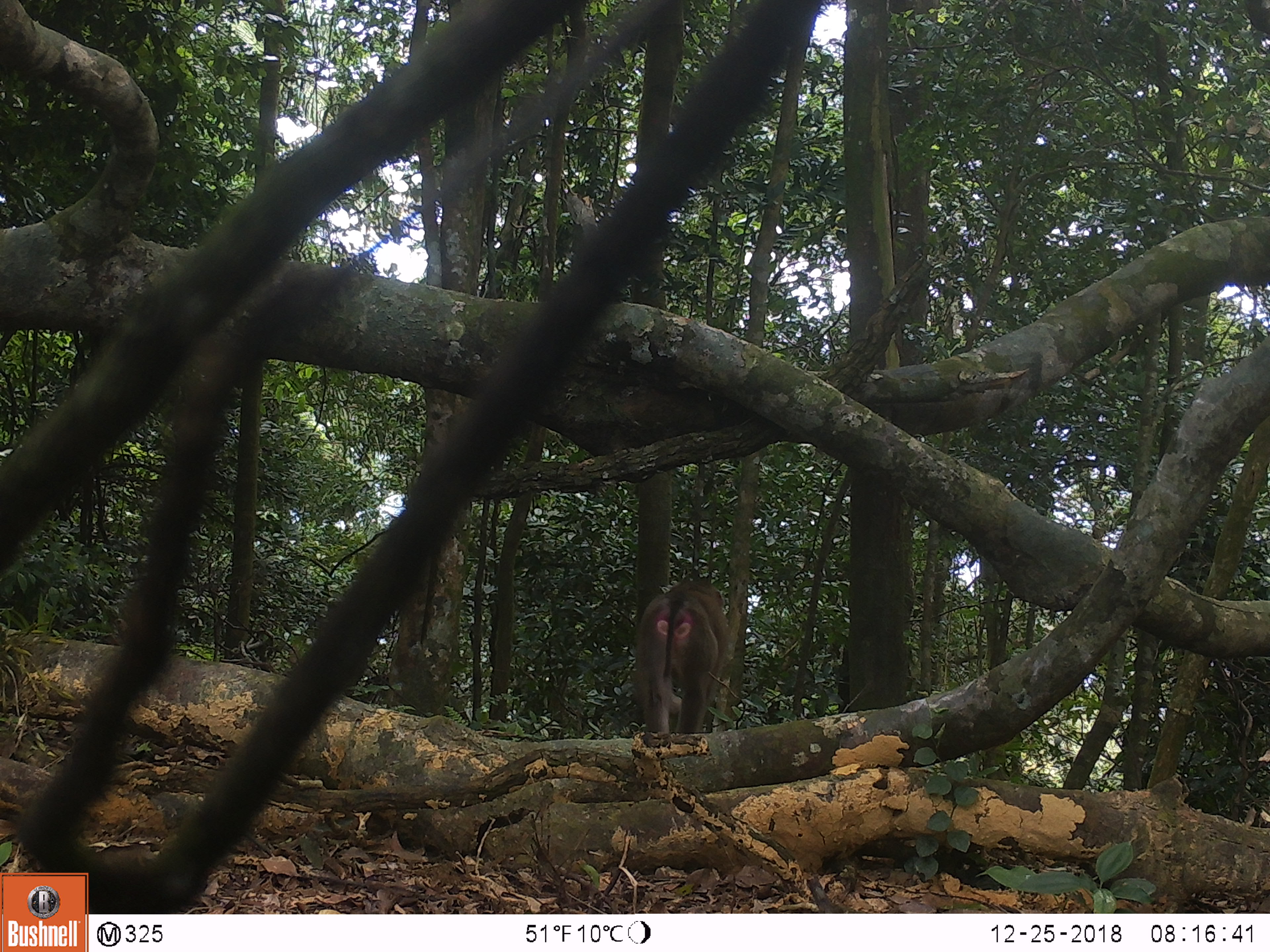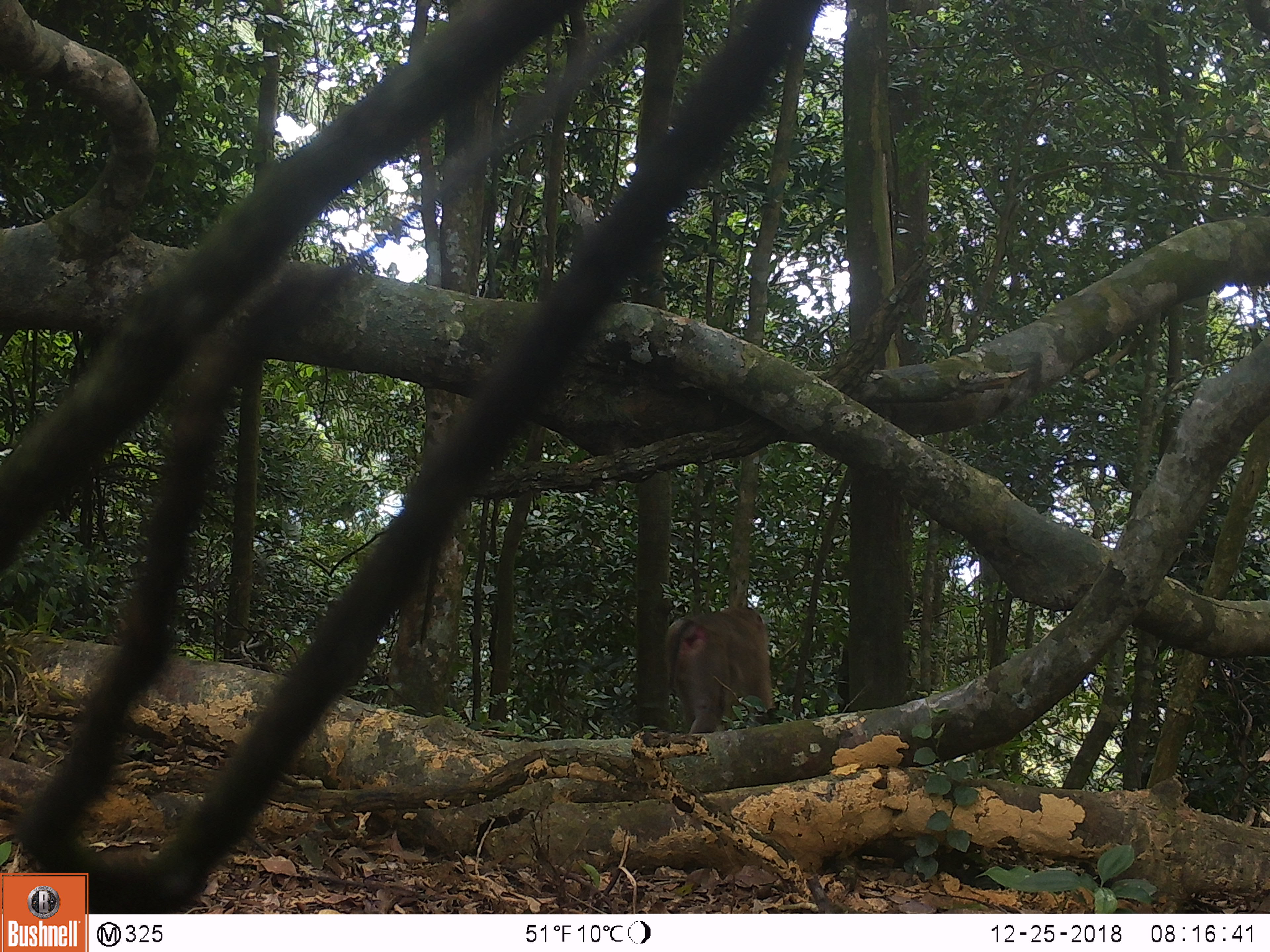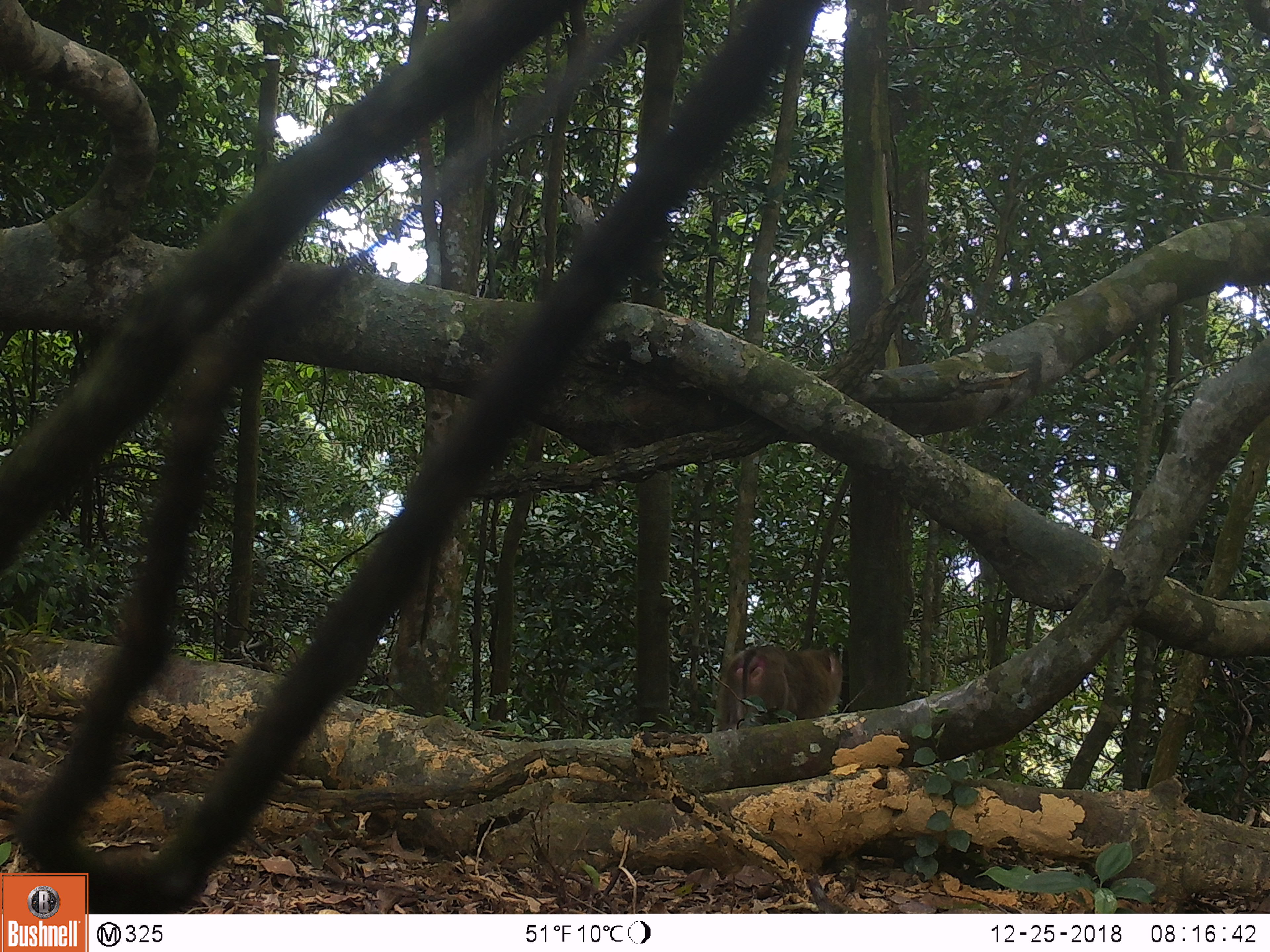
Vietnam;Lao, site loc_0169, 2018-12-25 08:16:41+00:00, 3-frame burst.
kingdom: Animalia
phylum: Chordata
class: Mammalia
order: Primates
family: Cercopithecidae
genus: Macaca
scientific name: Macaca nemestrina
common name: pig-tailed macaque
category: pig tailed macaque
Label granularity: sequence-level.